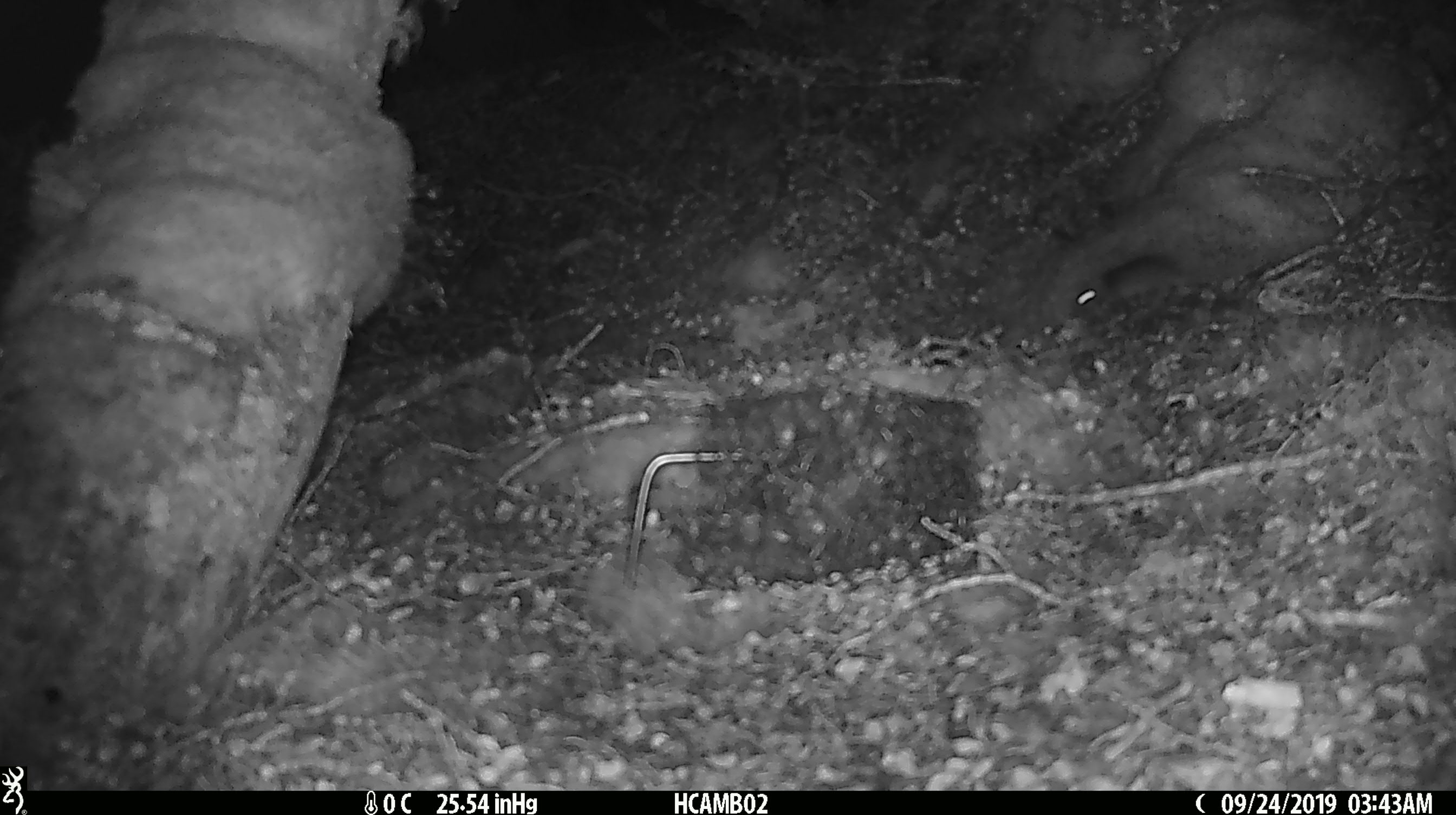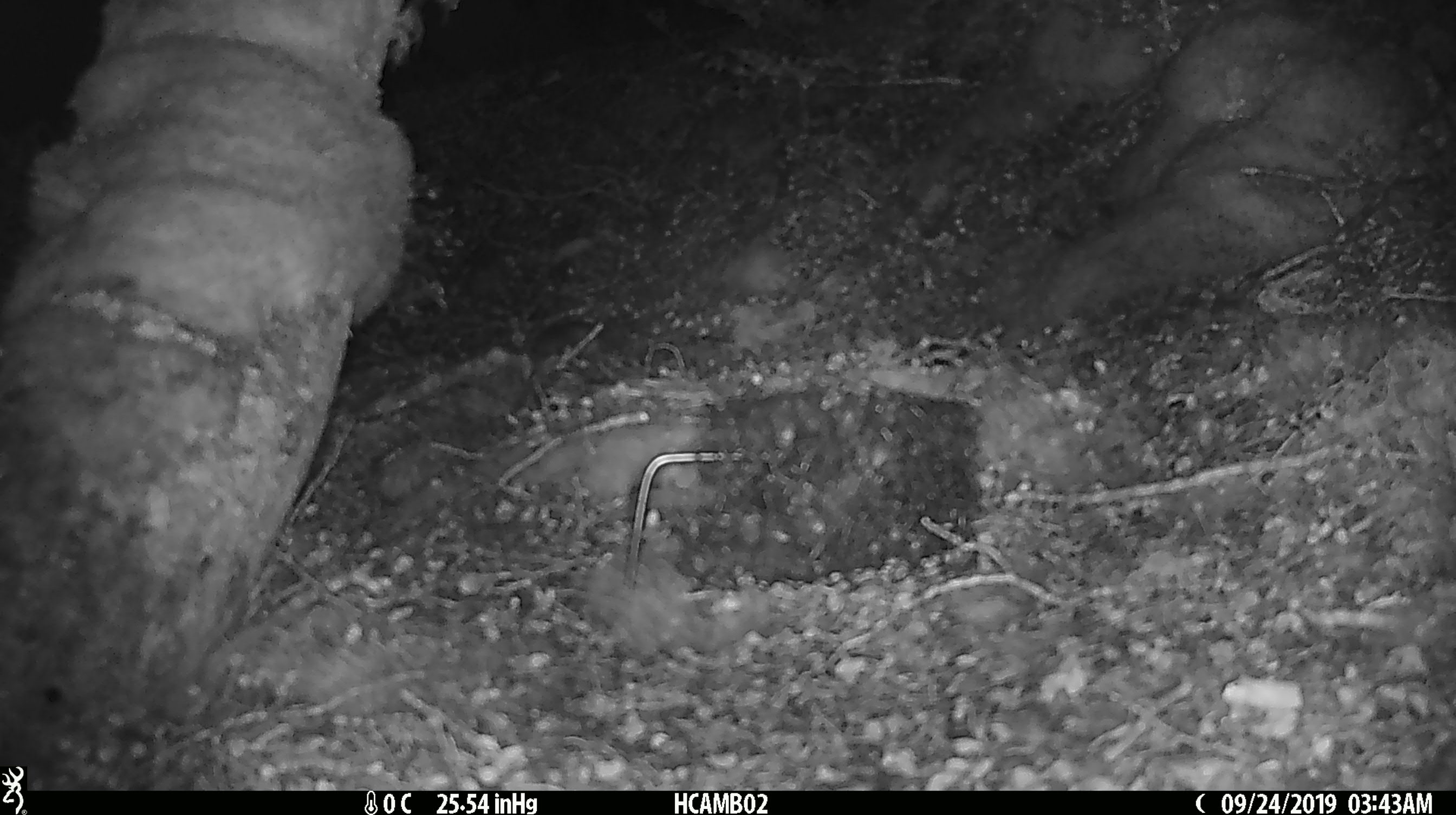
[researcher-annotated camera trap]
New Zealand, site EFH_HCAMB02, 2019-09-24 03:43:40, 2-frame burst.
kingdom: Animalia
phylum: Chordata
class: Mammalia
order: Rodentia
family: Muridae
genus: Mus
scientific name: Mus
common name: mouse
Mouse (Mus).